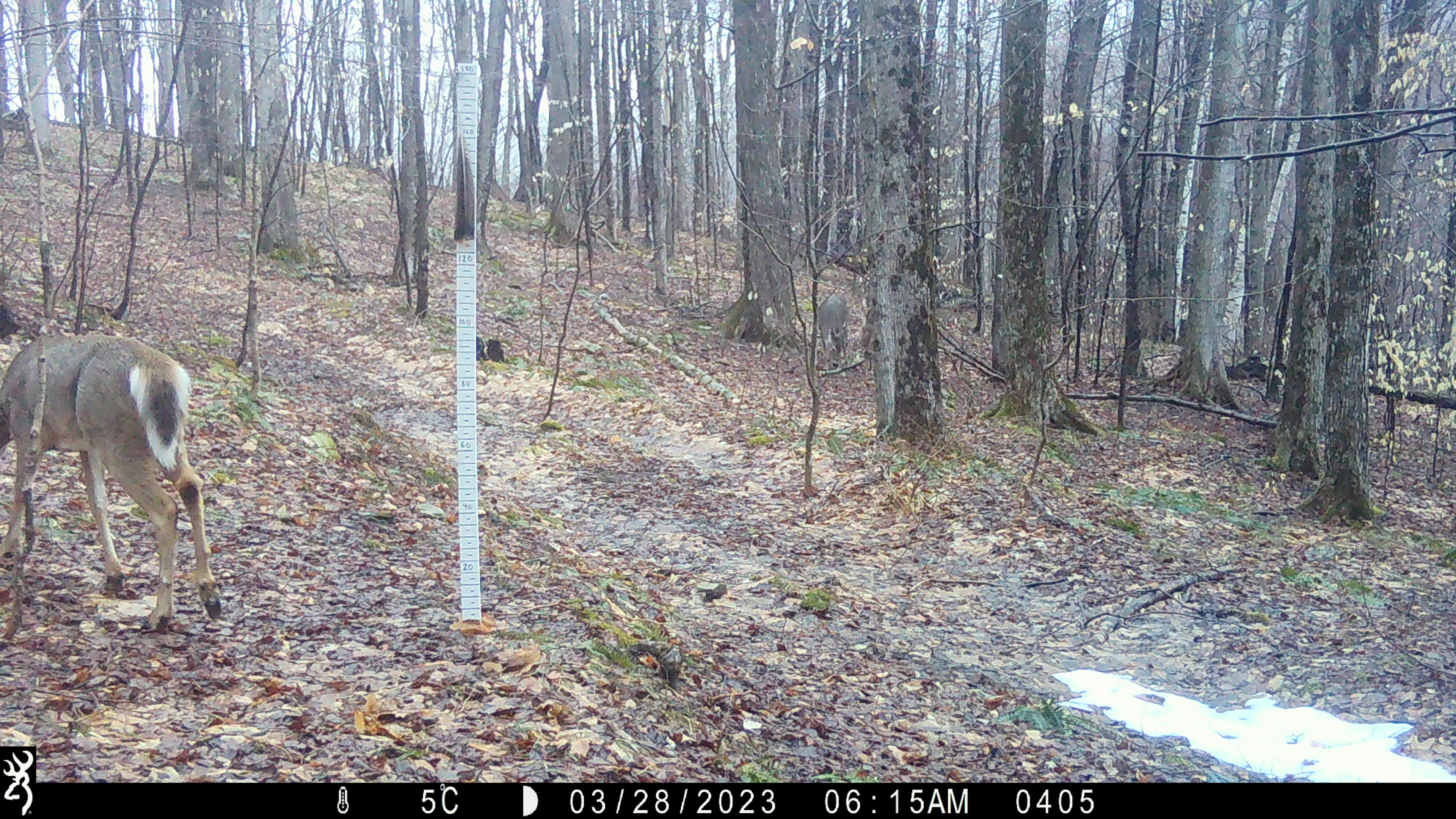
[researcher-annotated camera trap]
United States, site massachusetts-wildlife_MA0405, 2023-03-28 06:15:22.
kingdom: Animalia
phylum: Chordata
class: Mammalia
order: Artiodactyla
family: Cervidae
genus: Odocoileus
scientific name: Odocoileus virginianus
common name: white-tailed deer